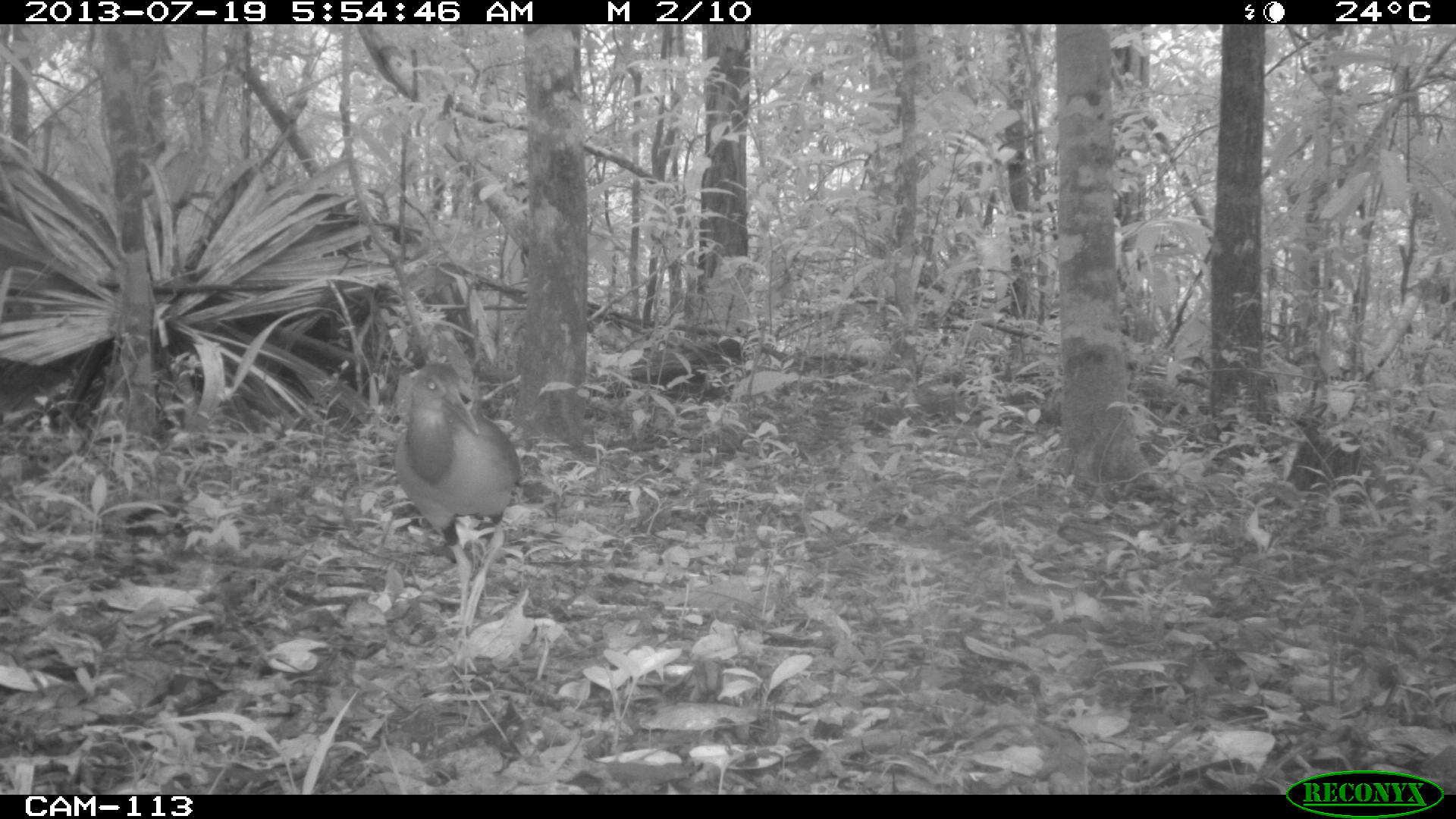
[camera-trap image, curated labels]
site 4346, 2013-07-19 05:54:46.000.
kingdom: Animalia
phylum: Chordata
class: Aves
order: Gruiformes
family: Rallidae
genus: Aramides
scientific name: Aramides cajaneus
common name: gray-necked wood-rail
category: aramides cajanea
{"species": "aramides cajanea (gray-necked wood-rail) (Aramides cajaneus)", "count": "1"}